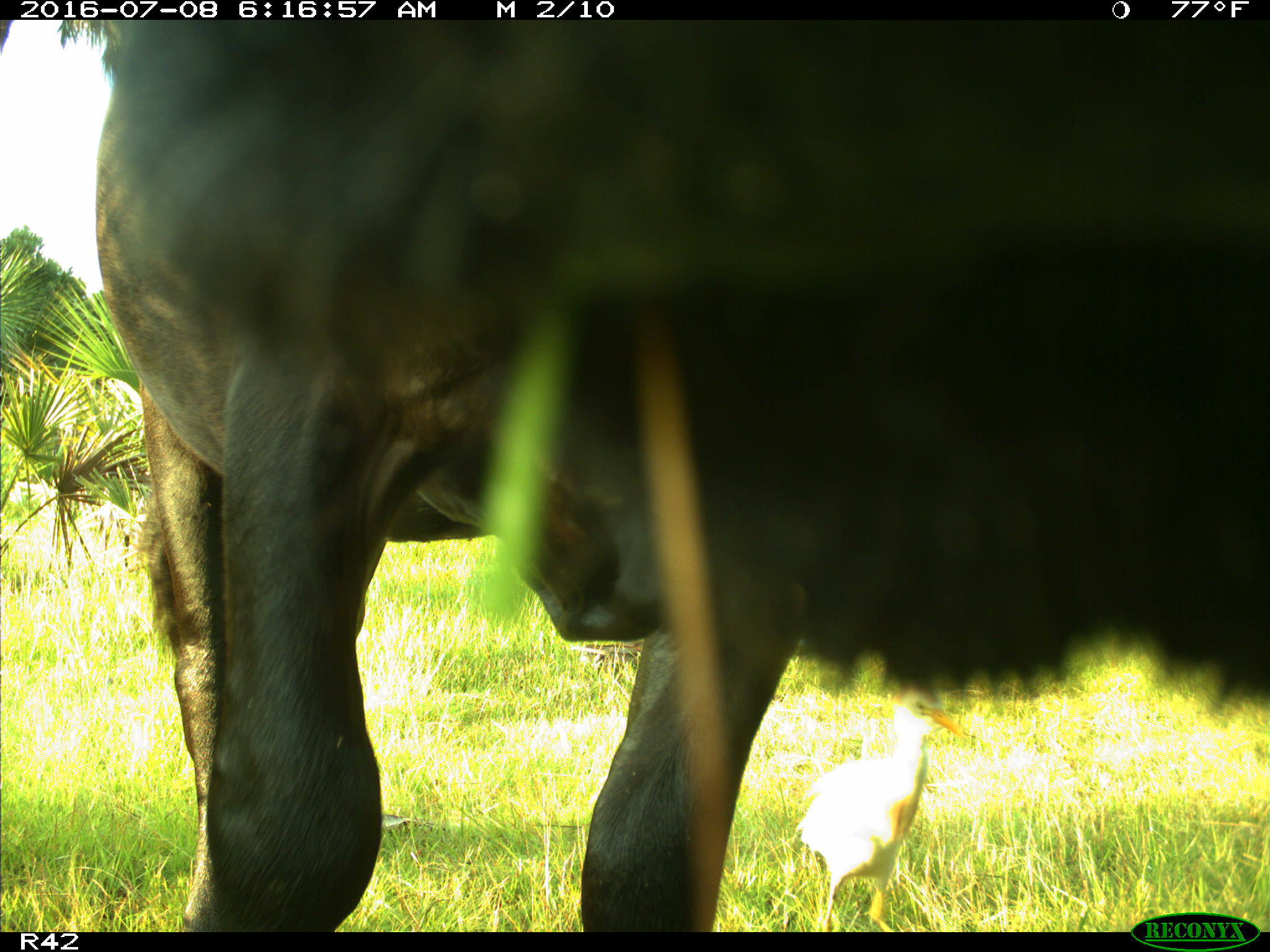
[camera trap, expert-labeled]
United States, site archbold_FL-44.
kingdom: Animalia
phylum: Chordata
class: Mammalia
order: Artiodactyla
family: Bovidae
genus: Bos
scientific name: Bos taurus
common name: domestic cow